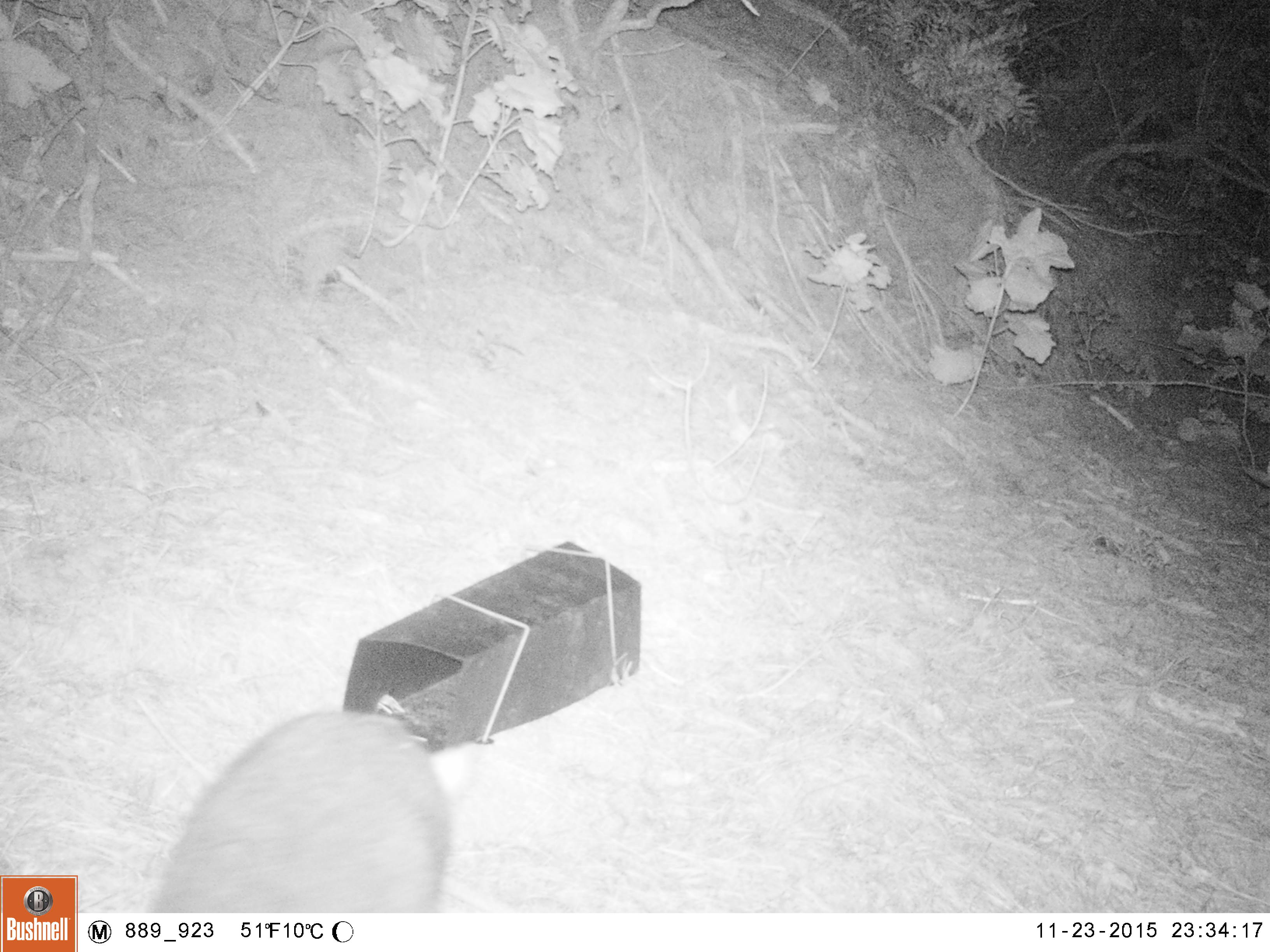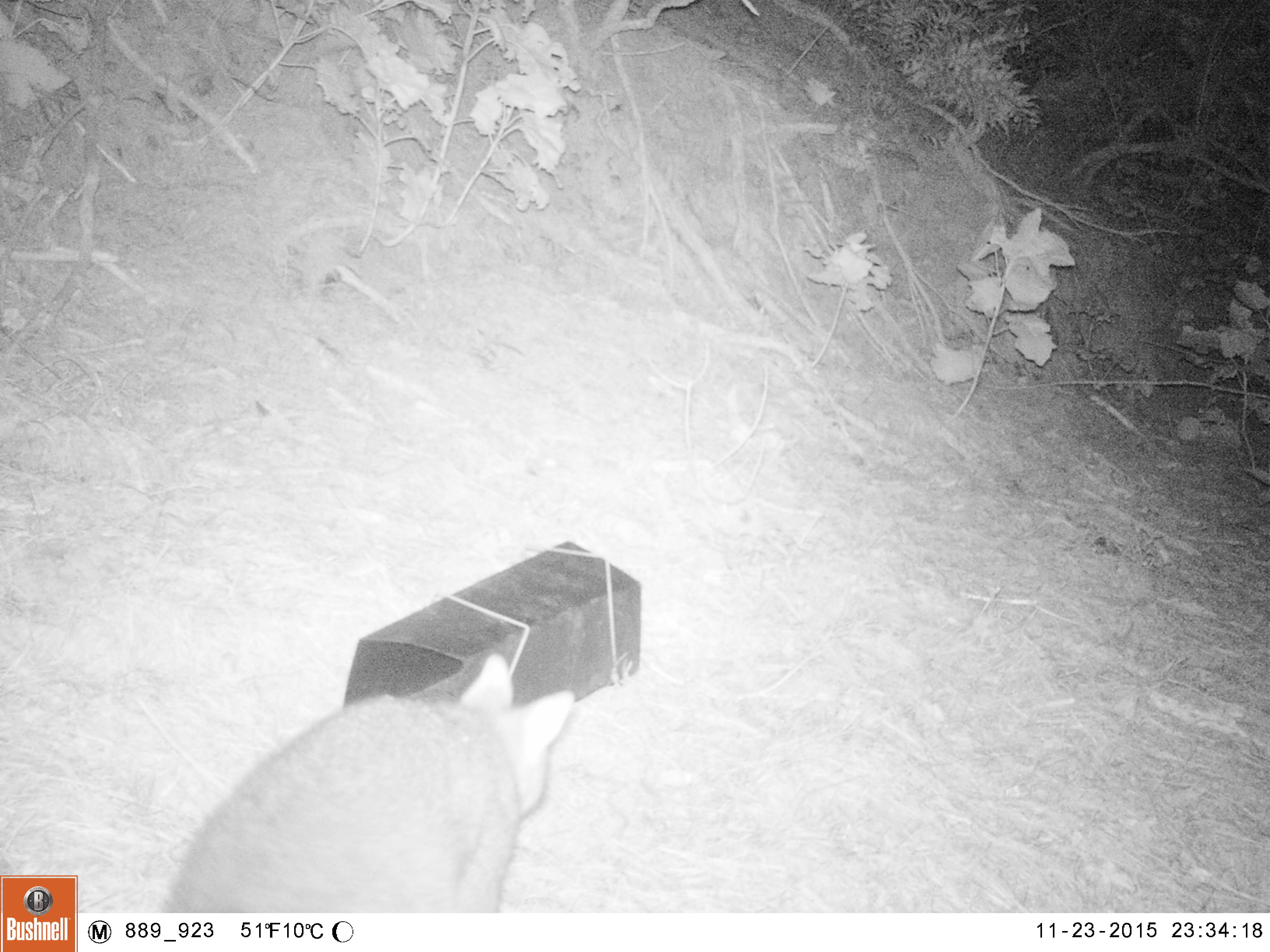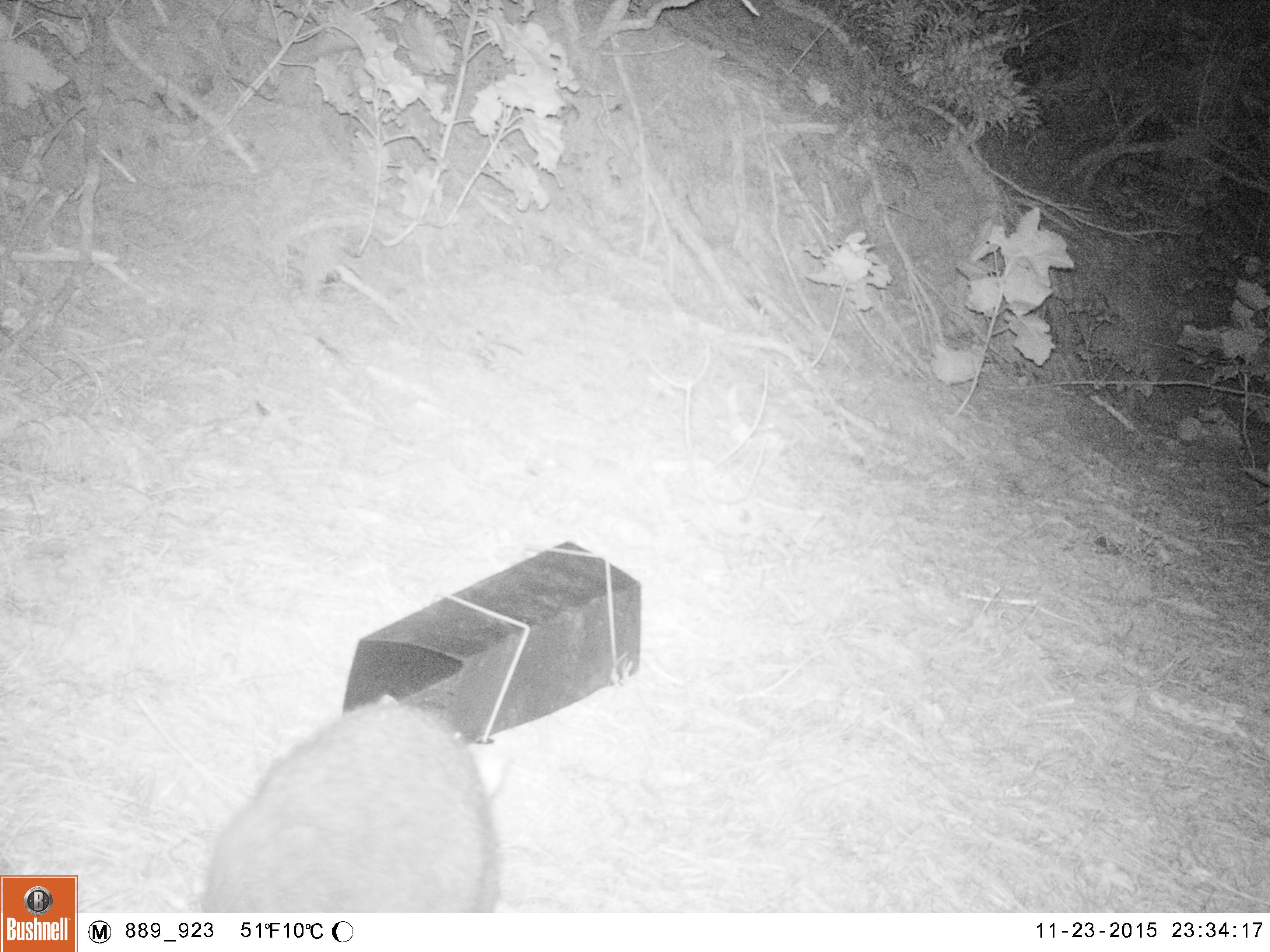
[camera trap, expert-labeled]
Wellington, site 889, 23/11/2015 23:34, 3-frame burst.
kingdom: Animalia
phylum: Chordata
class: Mammalia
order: Didelphimorphia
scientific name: Didelphimorphia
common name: possum